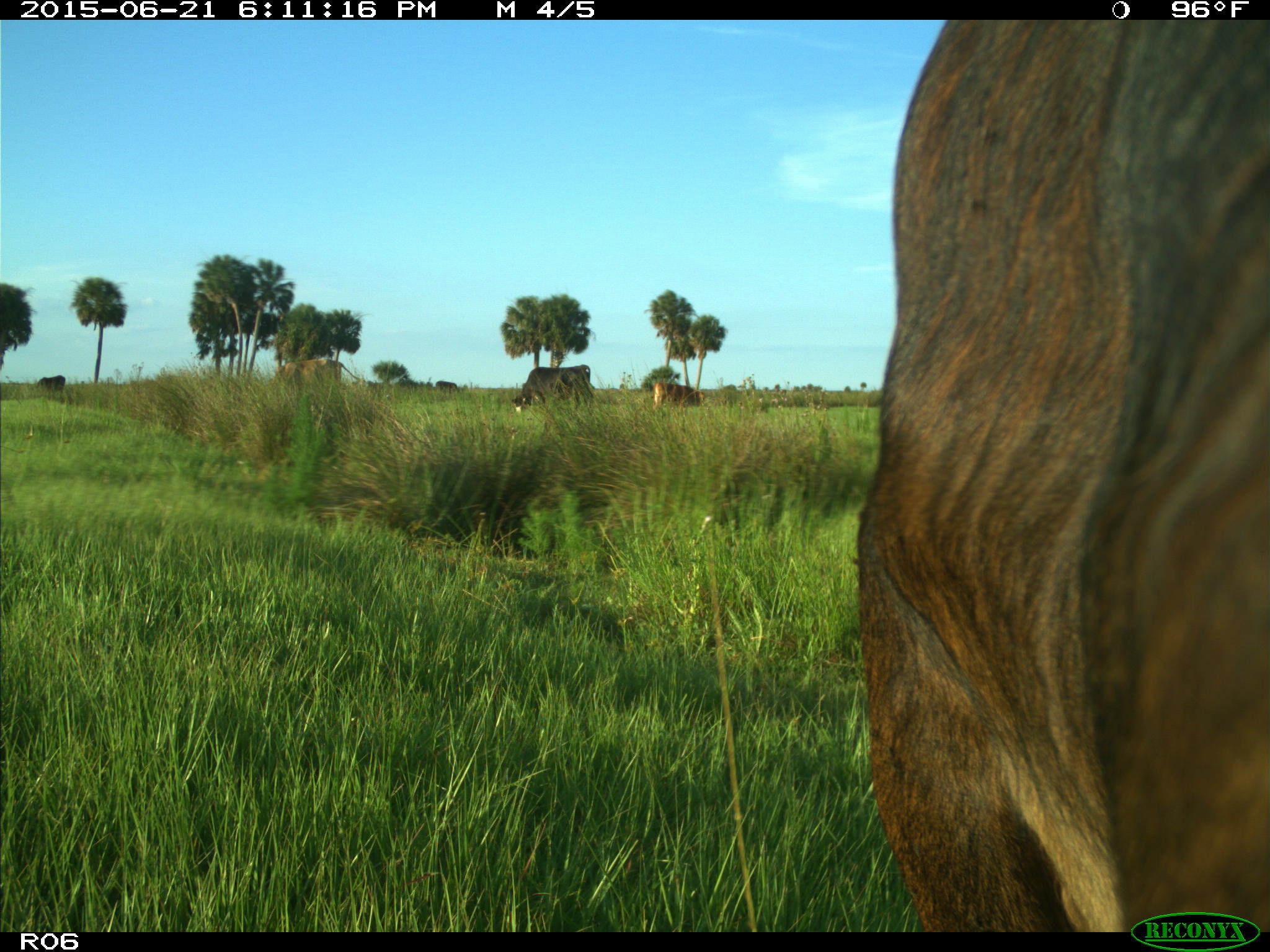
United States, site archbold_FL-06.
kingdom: Animalia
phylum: Chordata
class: Mammalia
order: Artiodactyla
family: Bovidae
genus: Bos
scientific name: Bos taurus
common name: domestic cow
Bos taurus (domestic cow).